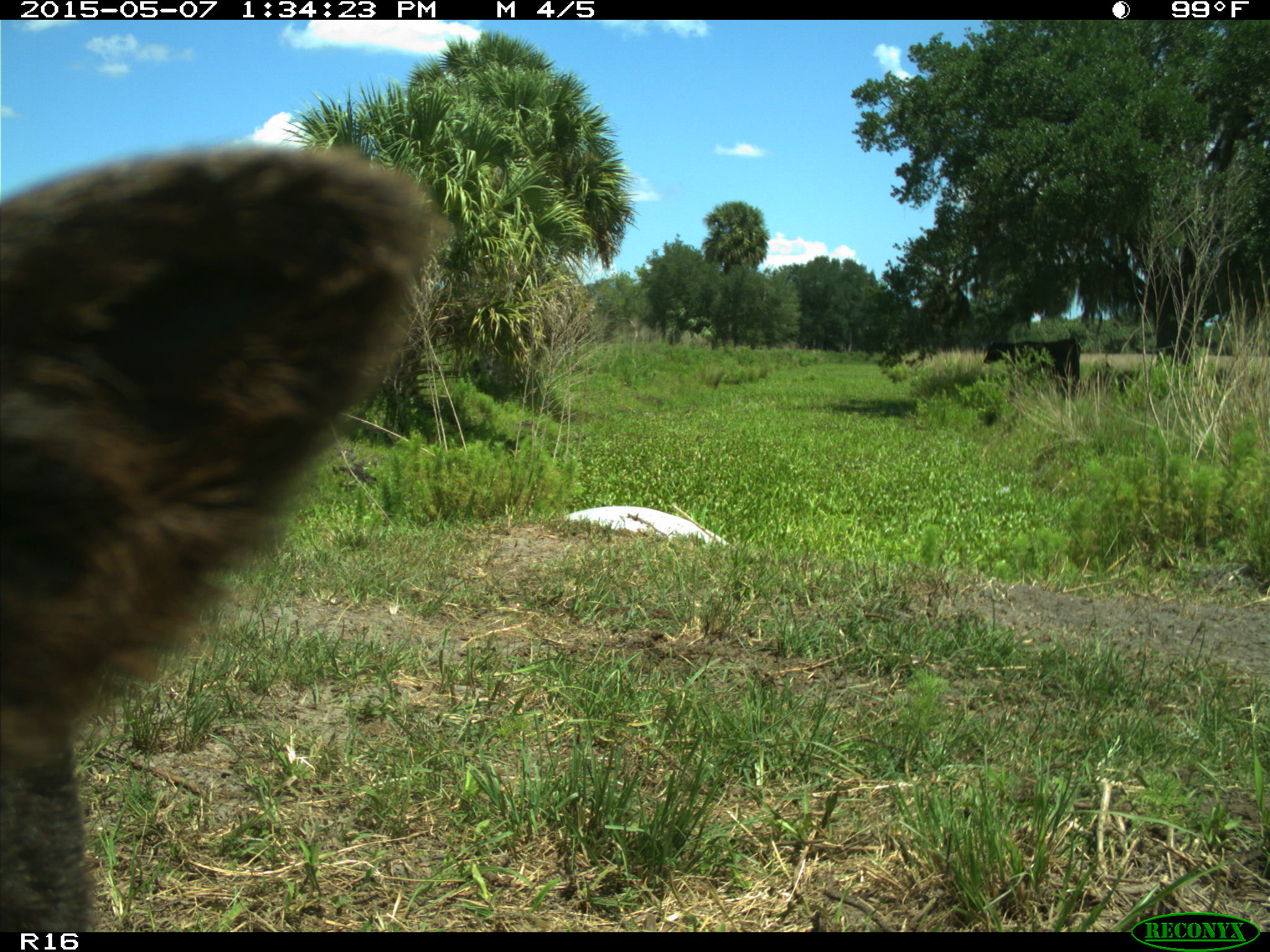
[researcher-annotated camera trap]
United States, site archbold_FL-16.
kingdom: Animalia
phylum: Chordata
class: Mammalia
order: Artiodactyla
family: Bovidae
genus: Bos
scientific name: Bos taurus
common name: domestic cow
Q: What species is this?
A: Bos taurus (domestic cow).